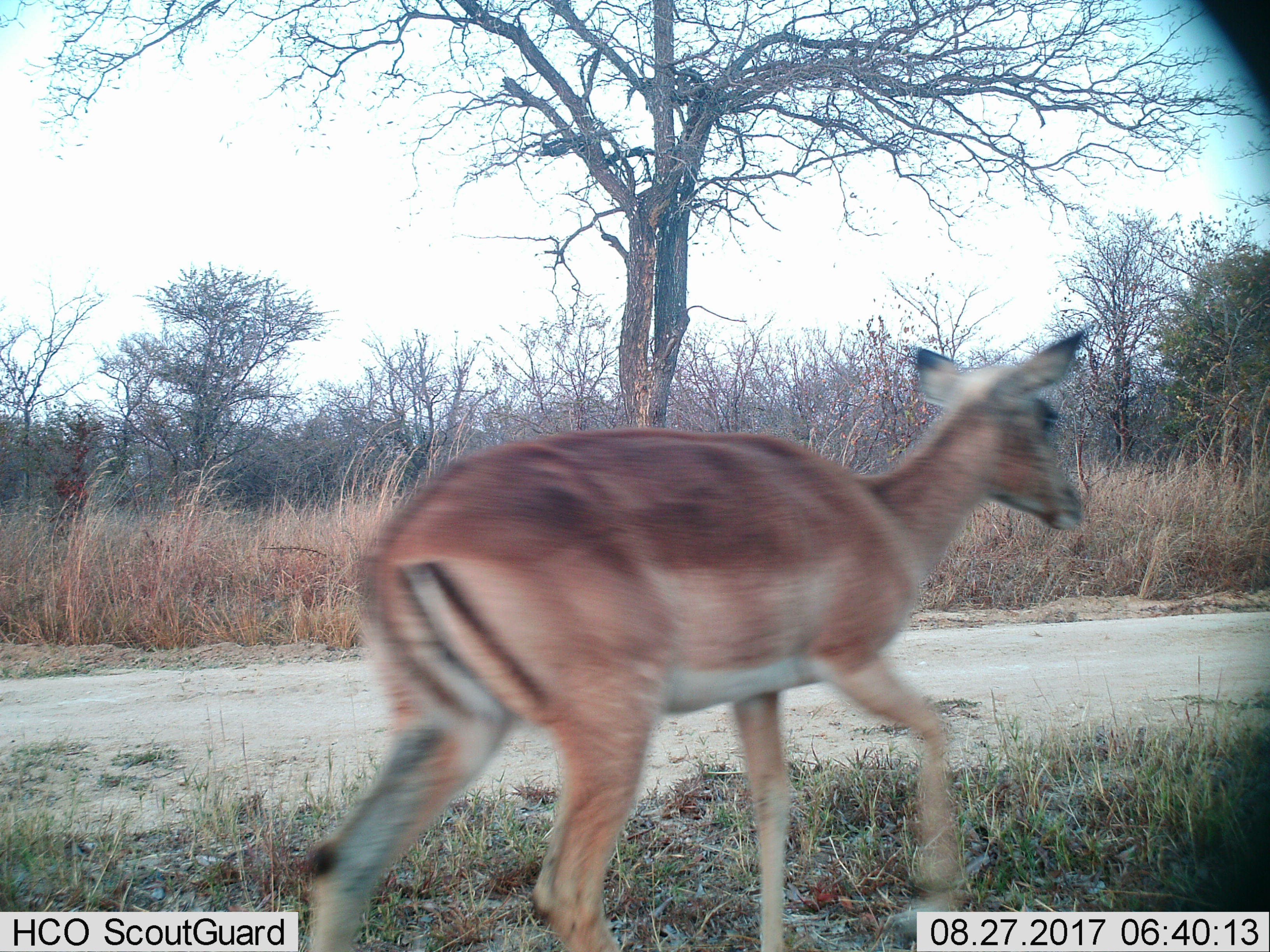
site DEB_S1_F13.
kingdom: Animalia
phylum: Chordata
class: Mammalia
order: Artiodactyla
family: Bovidae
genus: Aepyceros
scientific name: Aepyceros melampus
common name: impala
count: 1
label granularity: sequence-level